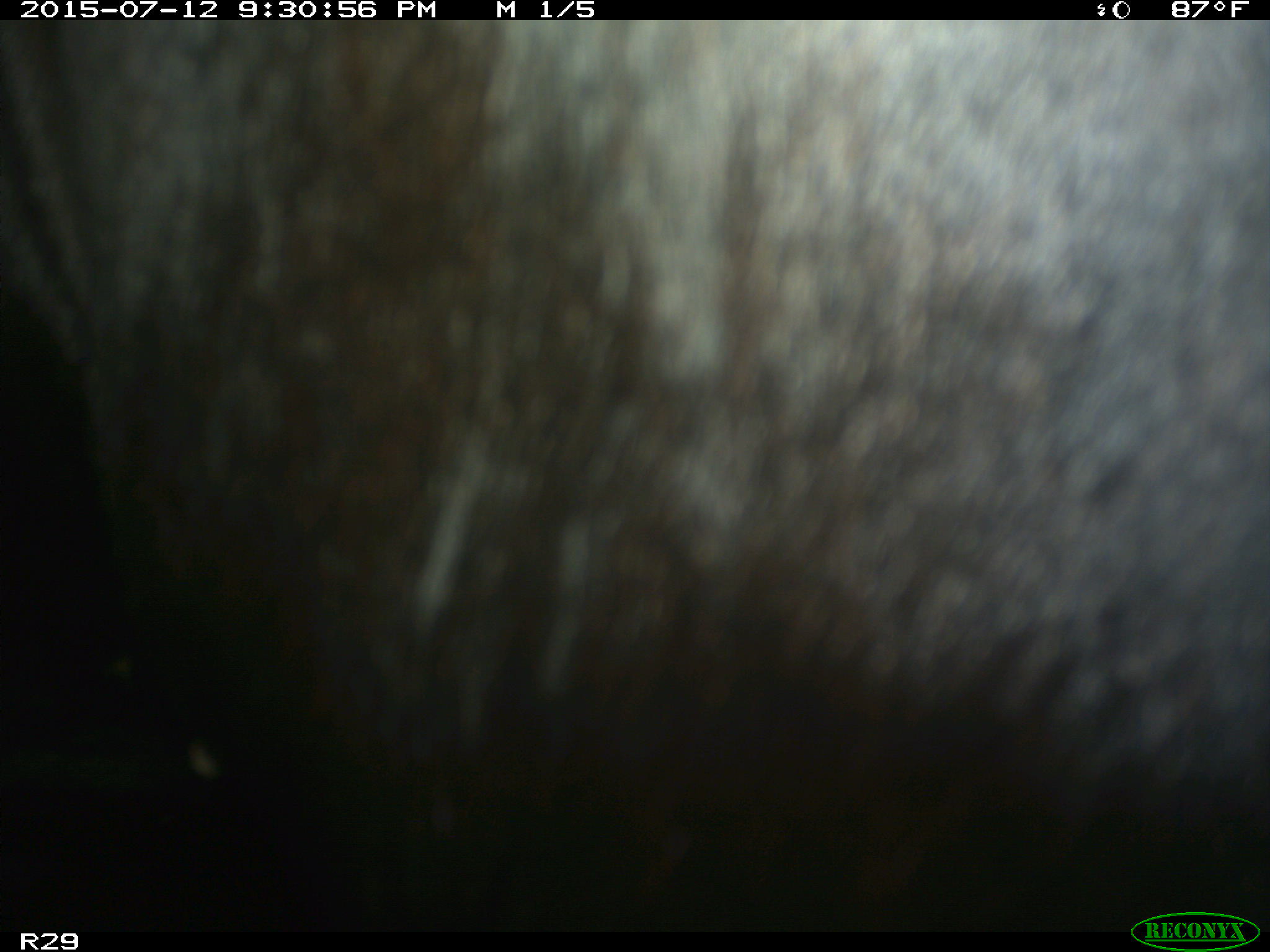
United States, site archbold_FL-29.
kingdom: Animalia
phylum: Chordata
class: Mammalia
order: Artiodactyla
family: Bovidae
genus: Bos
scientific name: Bos taurus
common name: domestic cow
Bos taurus (domestic cow).